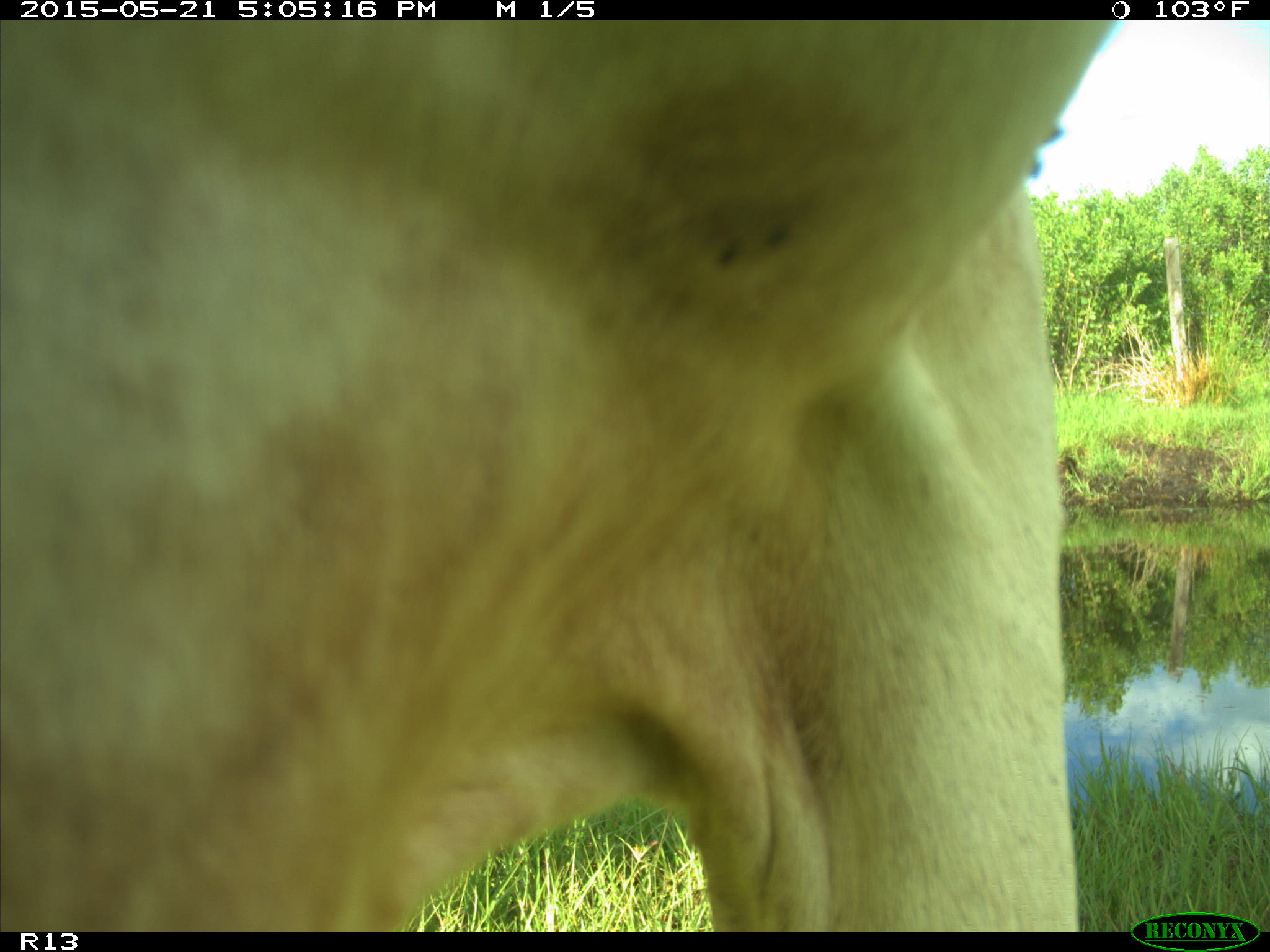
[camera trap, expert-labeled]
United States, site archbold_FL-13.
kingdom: Animalia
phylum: Chordata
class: Mammalia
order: Artiodactyla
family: Bovidae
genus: Bos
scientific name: Bos taurus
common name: domestic cow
Bos taurus (domestic cow).